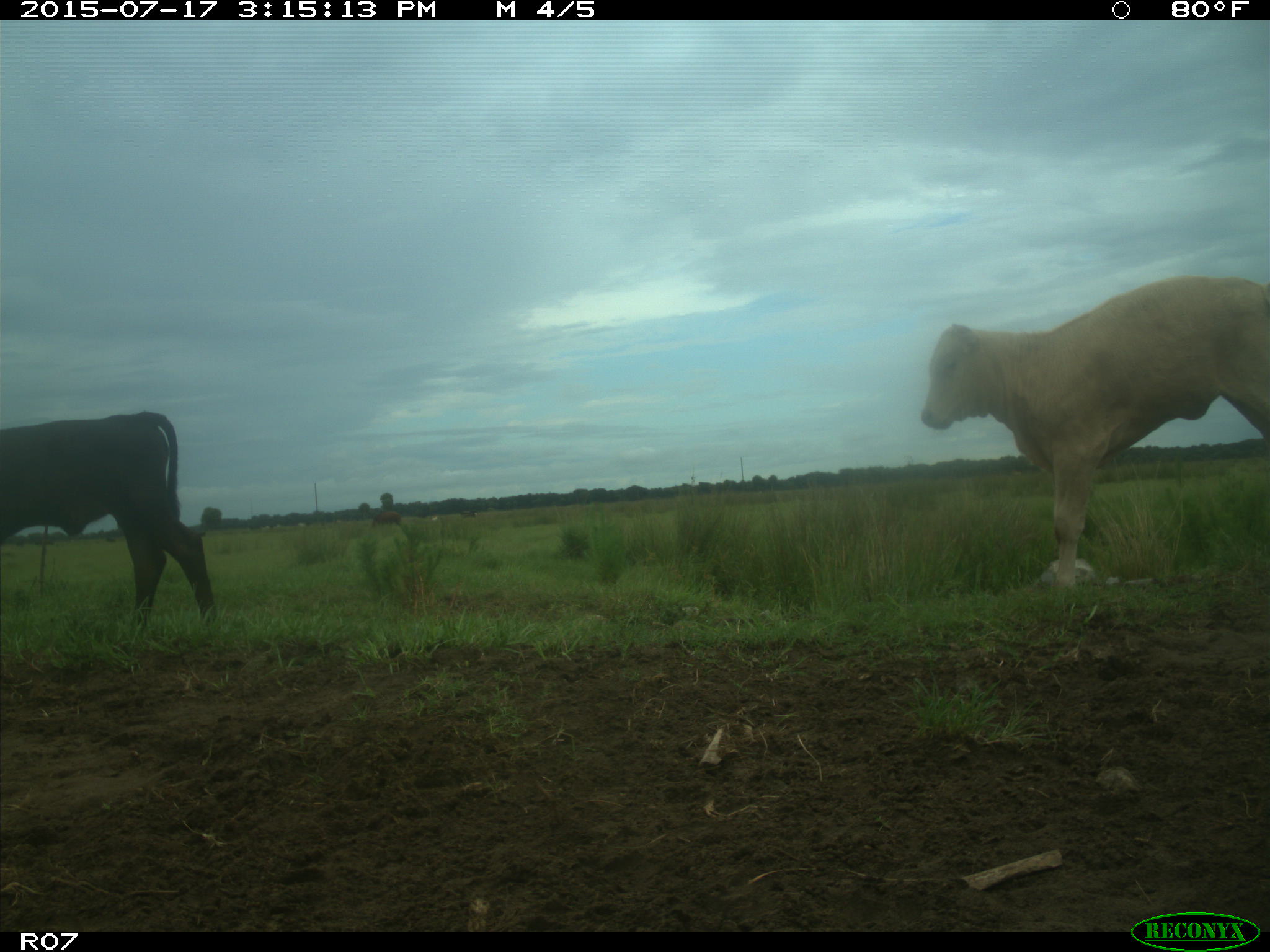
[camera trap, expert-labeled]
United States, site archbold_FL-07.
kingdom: Animalia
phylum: Chordata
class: Mammalia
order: Artiodactyla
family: Bovidae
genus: Bos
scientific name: Bos taurus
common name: domestic cow